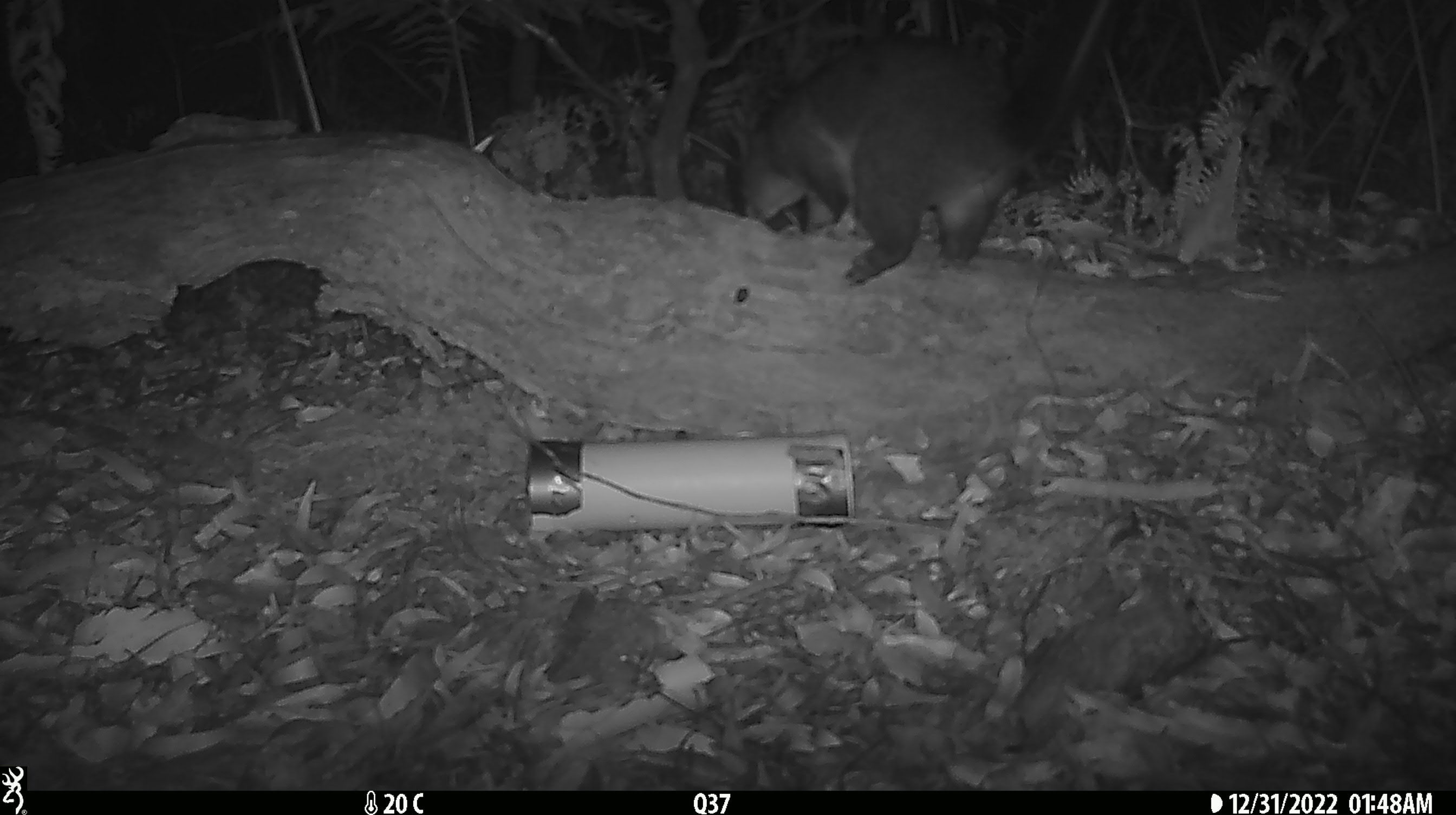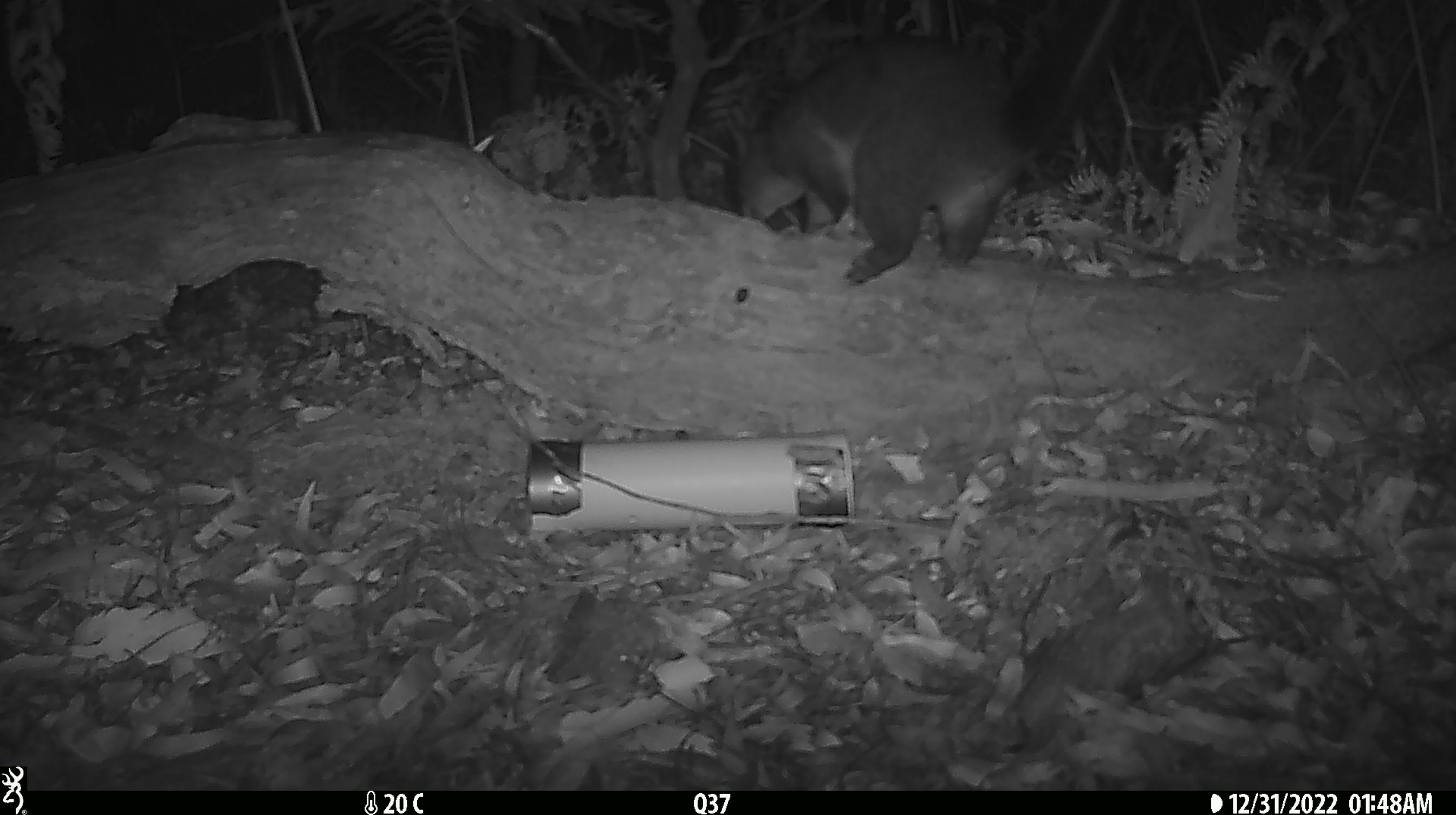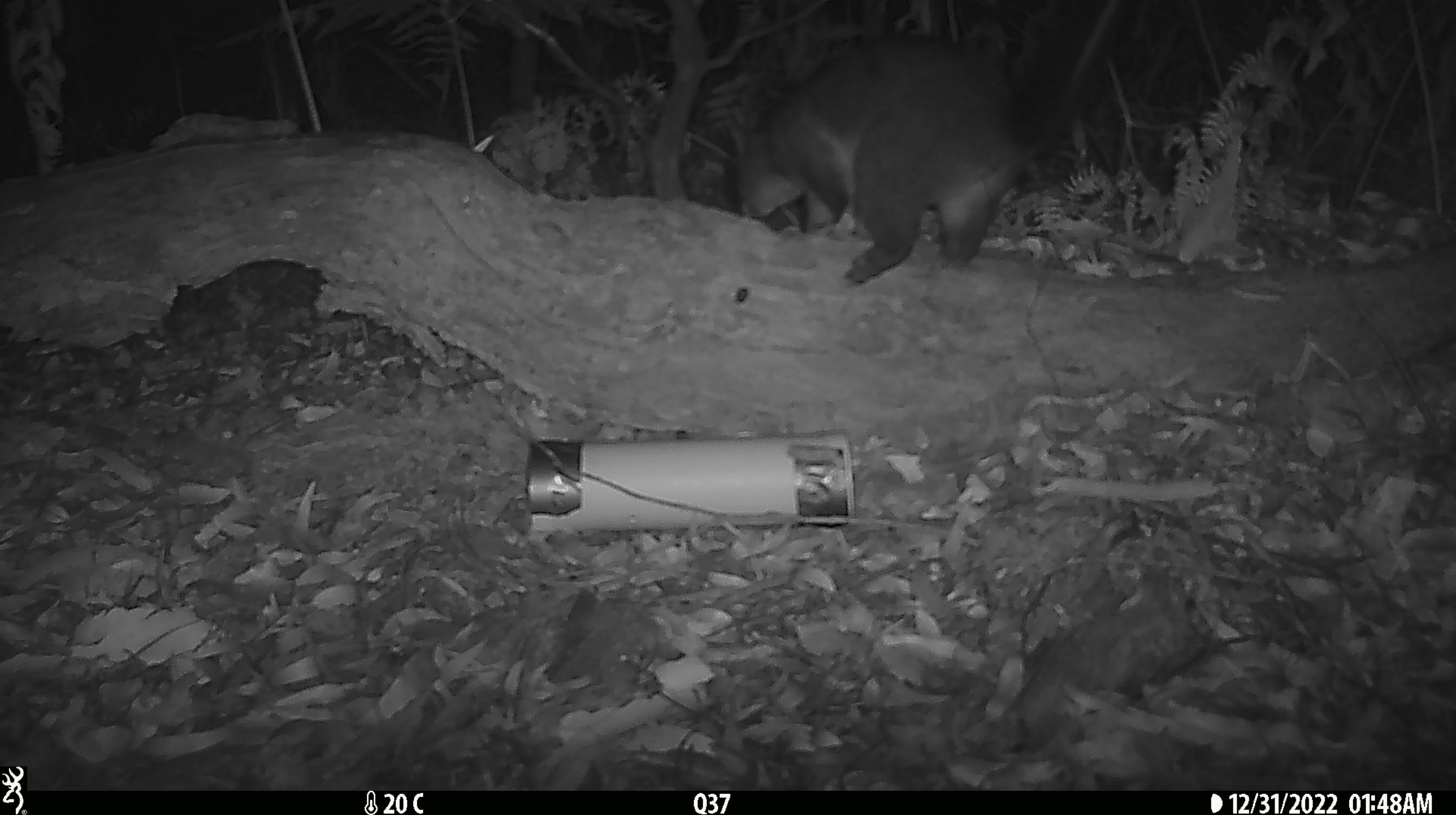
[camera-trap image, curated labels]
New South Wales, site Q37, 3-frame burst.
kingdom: Animalia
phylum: Chordata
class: Mammalia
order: Diprotodontia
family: Phalangeridae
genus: Trichosurus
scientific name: Trichosurus vulpecula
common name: common brushtail possum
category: possum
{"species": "possum (common brushtail possum) (Trichosurus vulpecula)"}